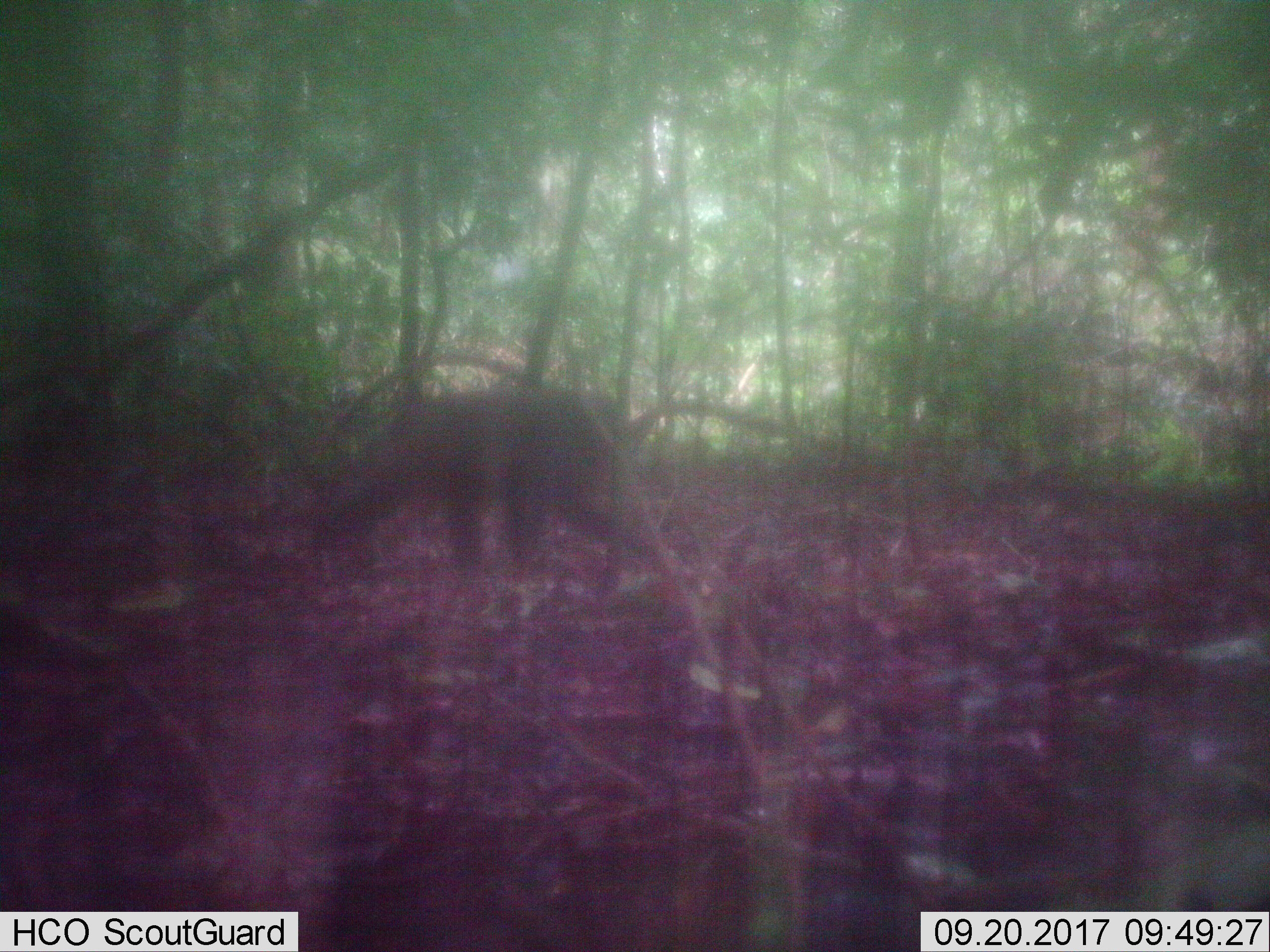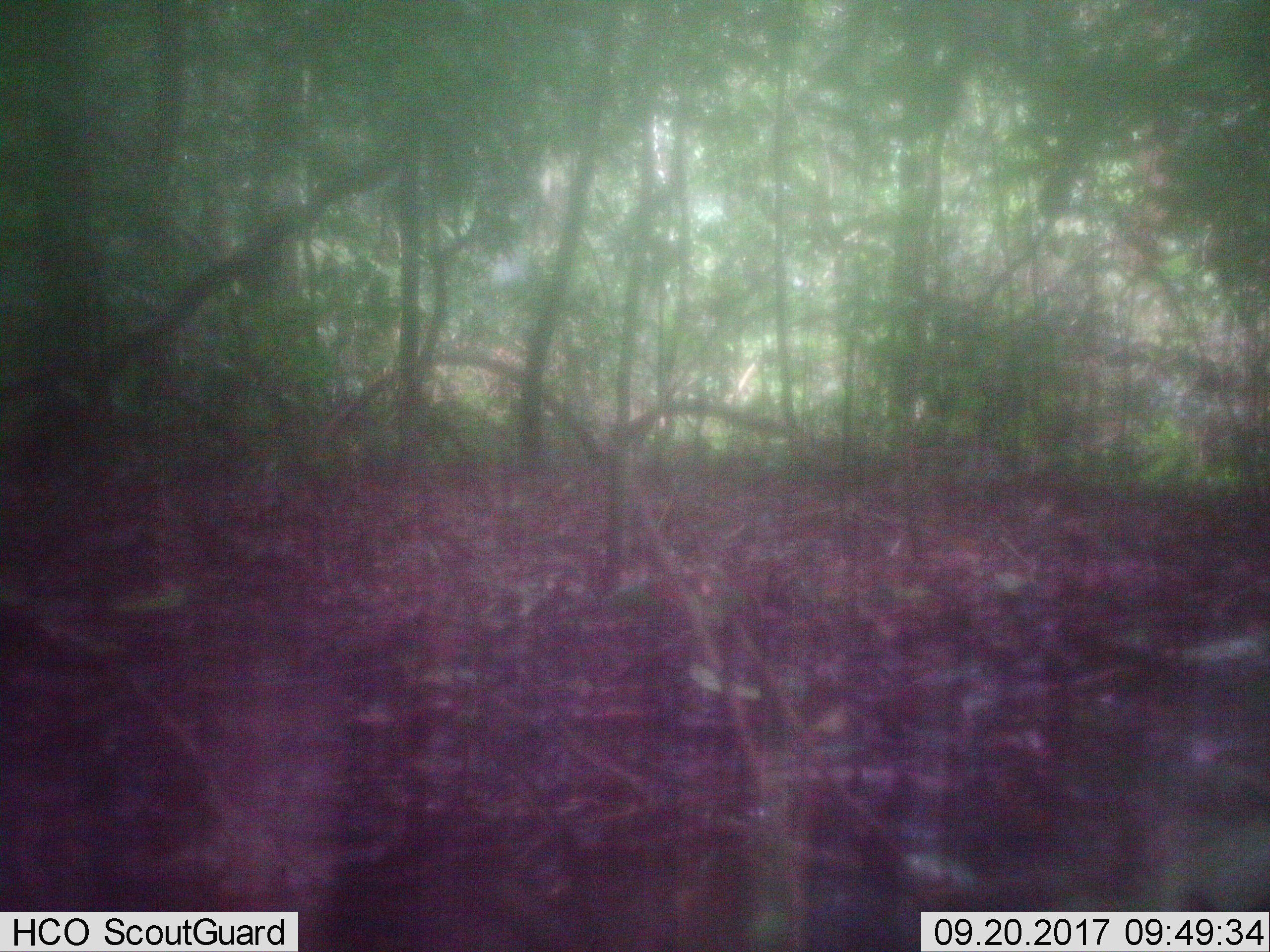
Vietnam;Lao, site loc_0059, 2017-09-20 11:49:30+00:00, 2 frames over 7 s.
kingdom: Animalia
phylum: Chordata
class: Mammalia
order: Primates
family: Cercopithecidae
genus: Macaca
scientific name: Macaca arctoides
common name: stump-tailed macaque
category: stump tailed macaque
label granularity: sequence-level